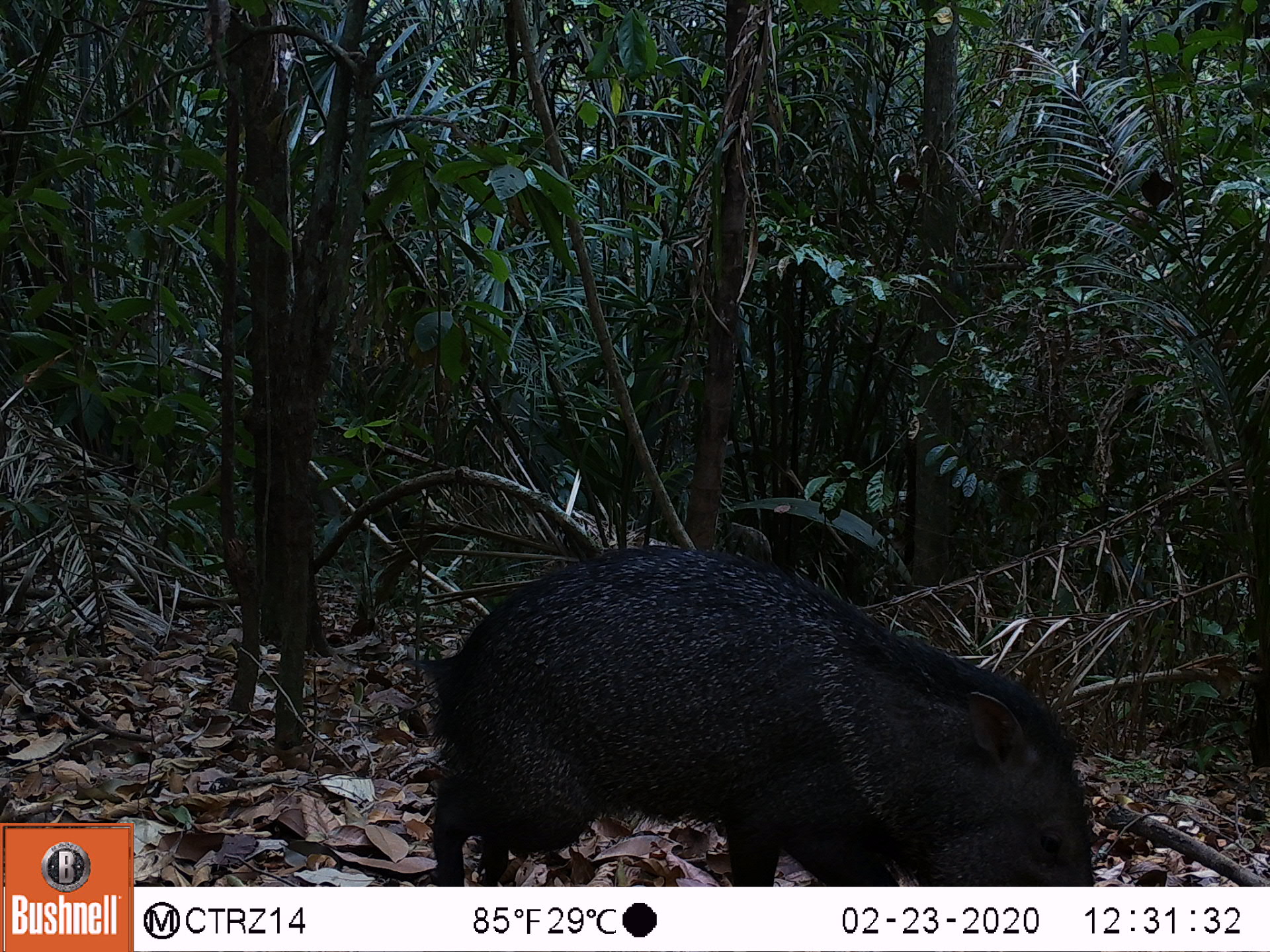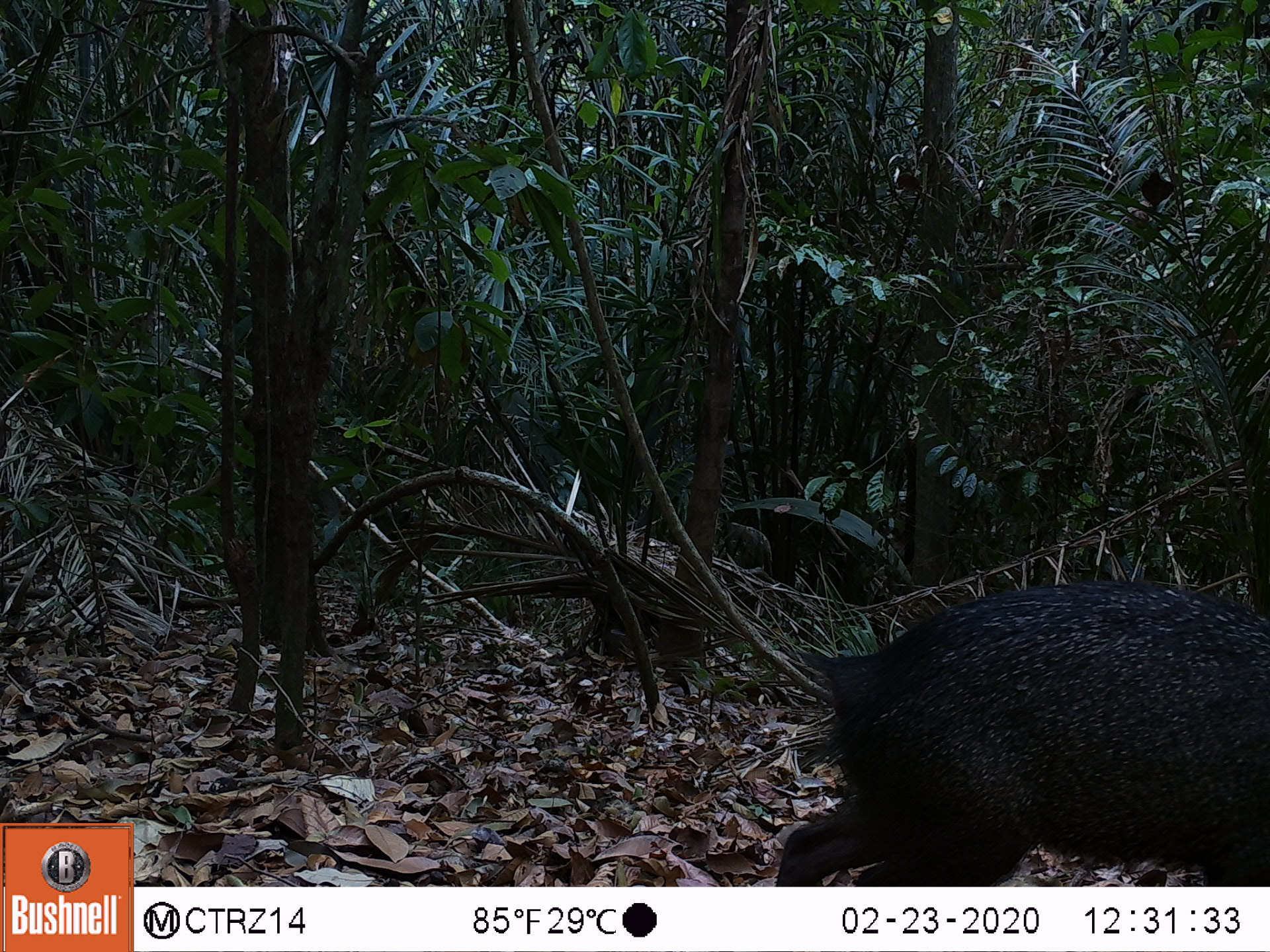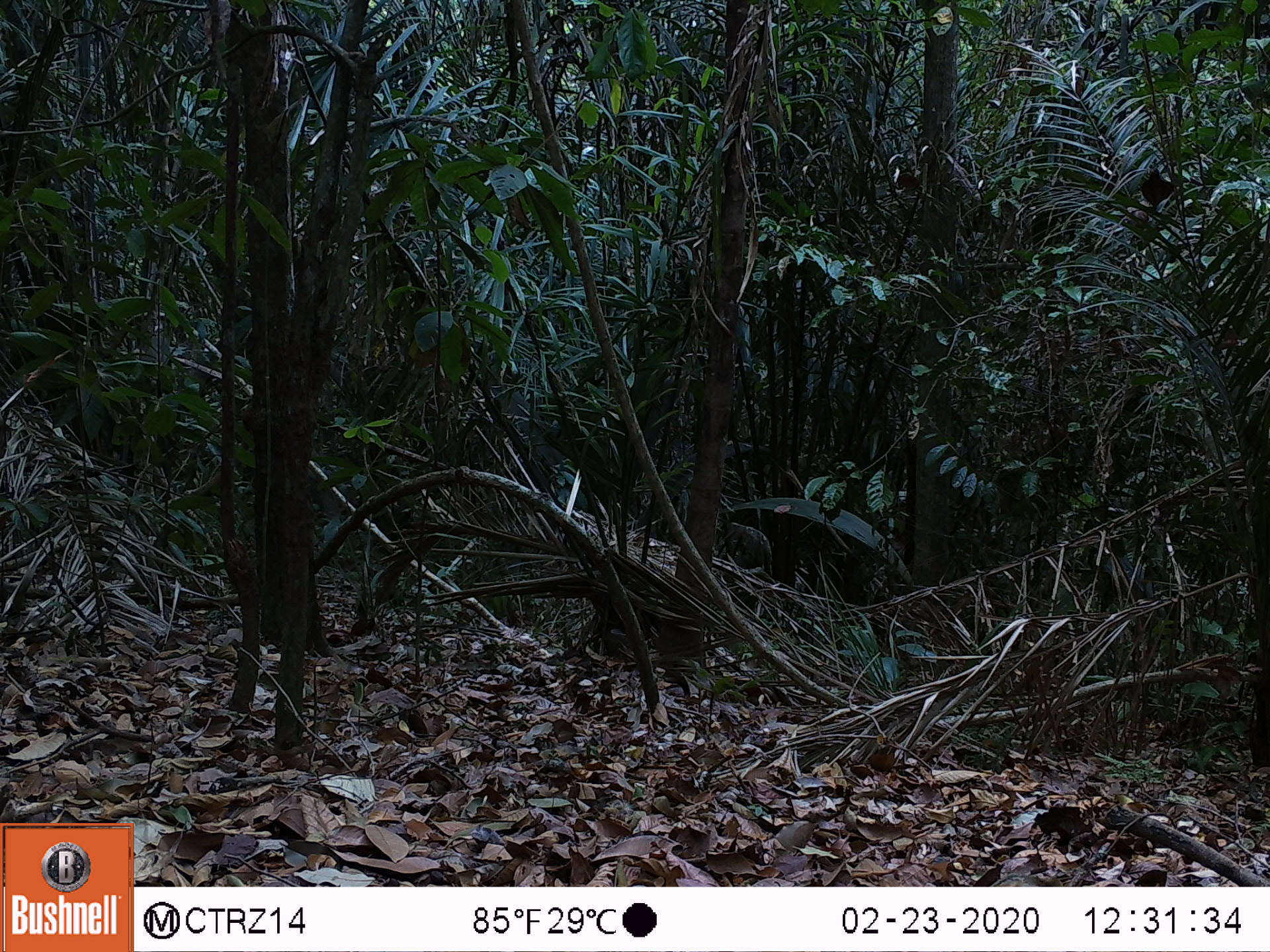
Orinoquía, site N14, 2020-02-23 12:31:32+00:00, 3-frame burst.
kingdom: Animalia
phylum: Chordata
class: Mammalia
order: Artiodactyla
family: Tayassuidae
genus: Pecari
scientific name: Pecari tajacu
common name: collared peccary